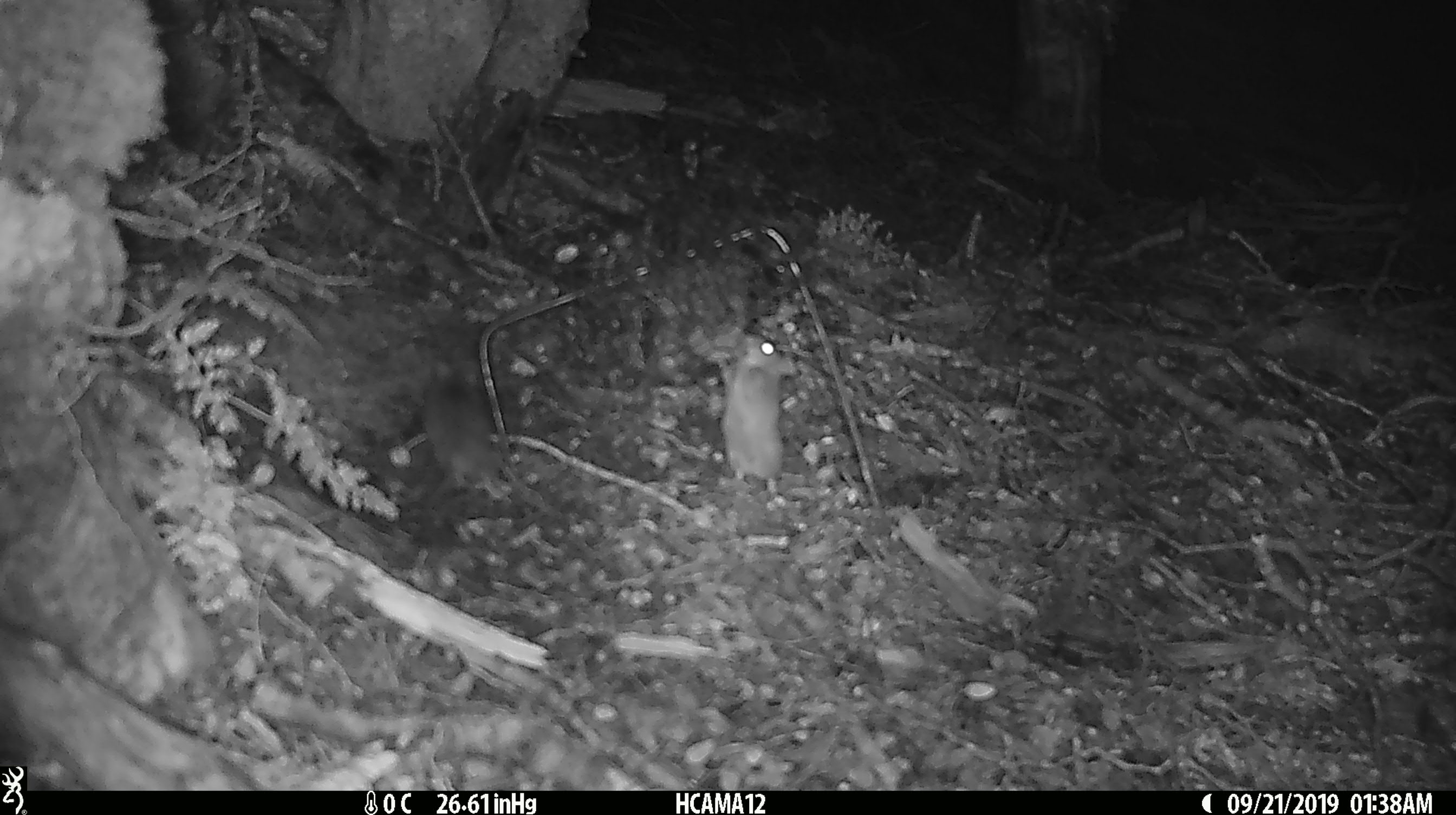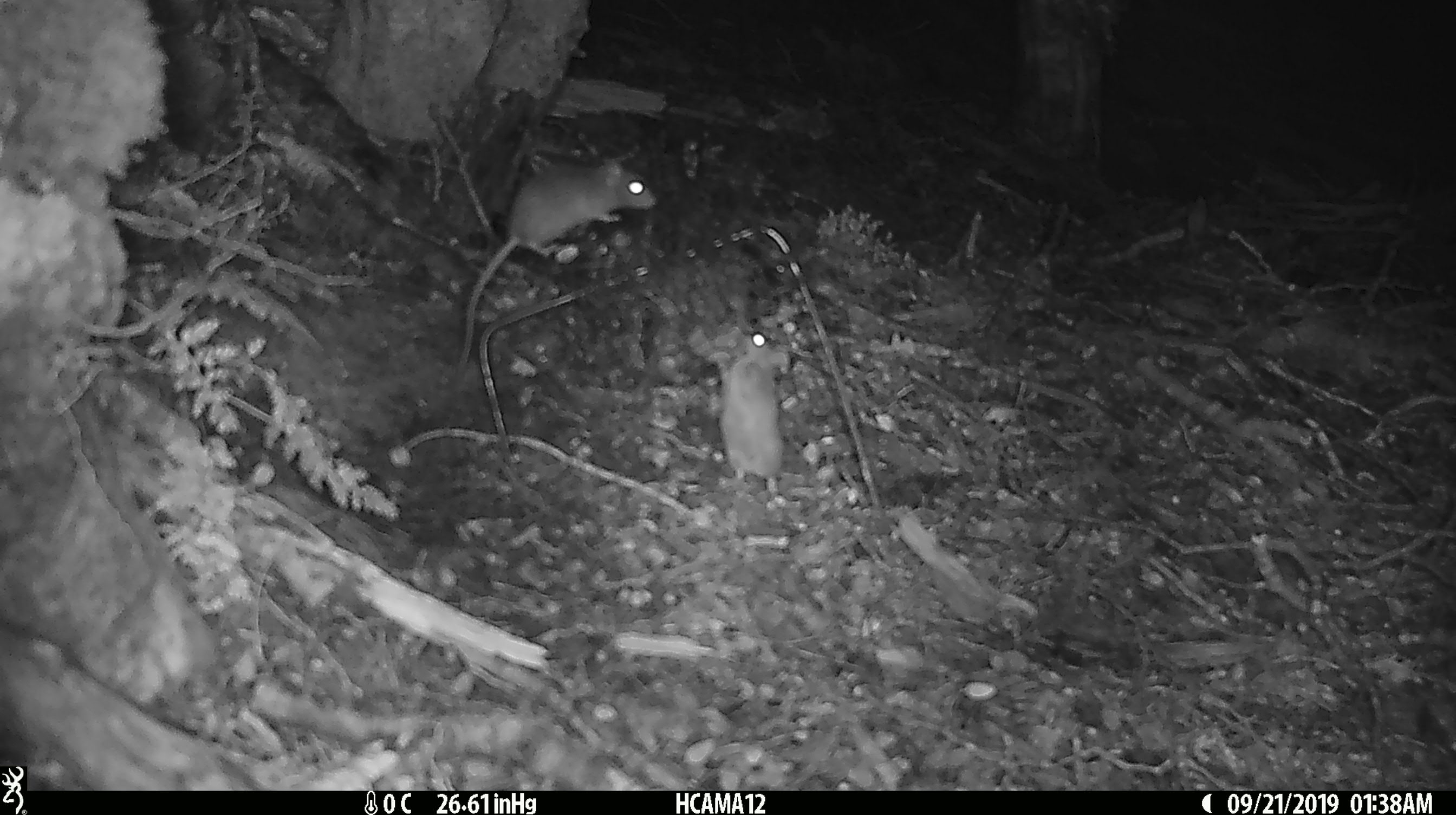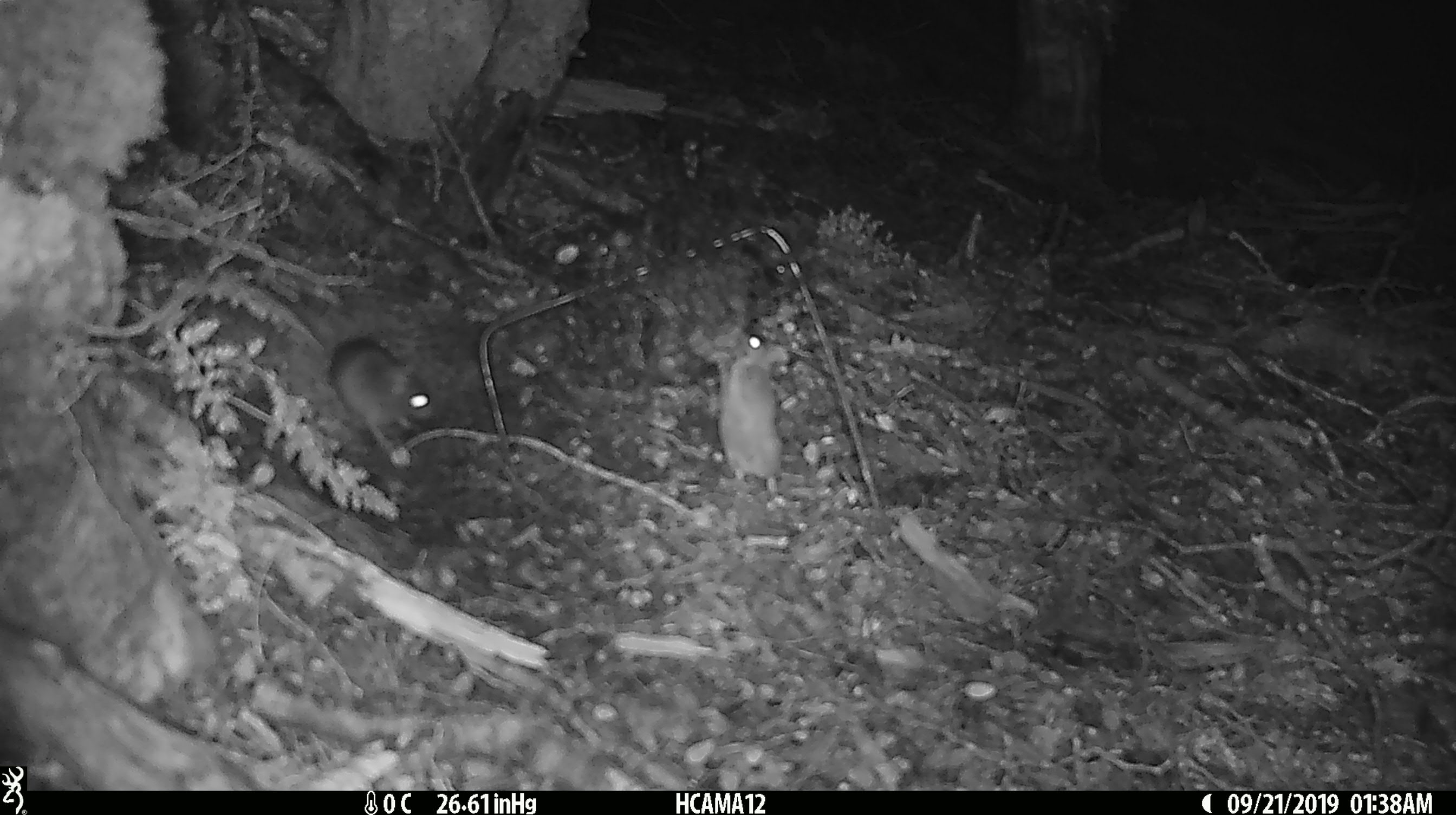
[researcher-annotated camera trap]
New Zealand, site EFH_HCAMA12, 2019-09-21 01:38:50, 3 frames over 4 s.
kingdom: Animalia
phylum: Chordata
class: Mammalia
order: Rodentia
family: Muridae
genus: Mus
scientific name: Mus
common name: mouse